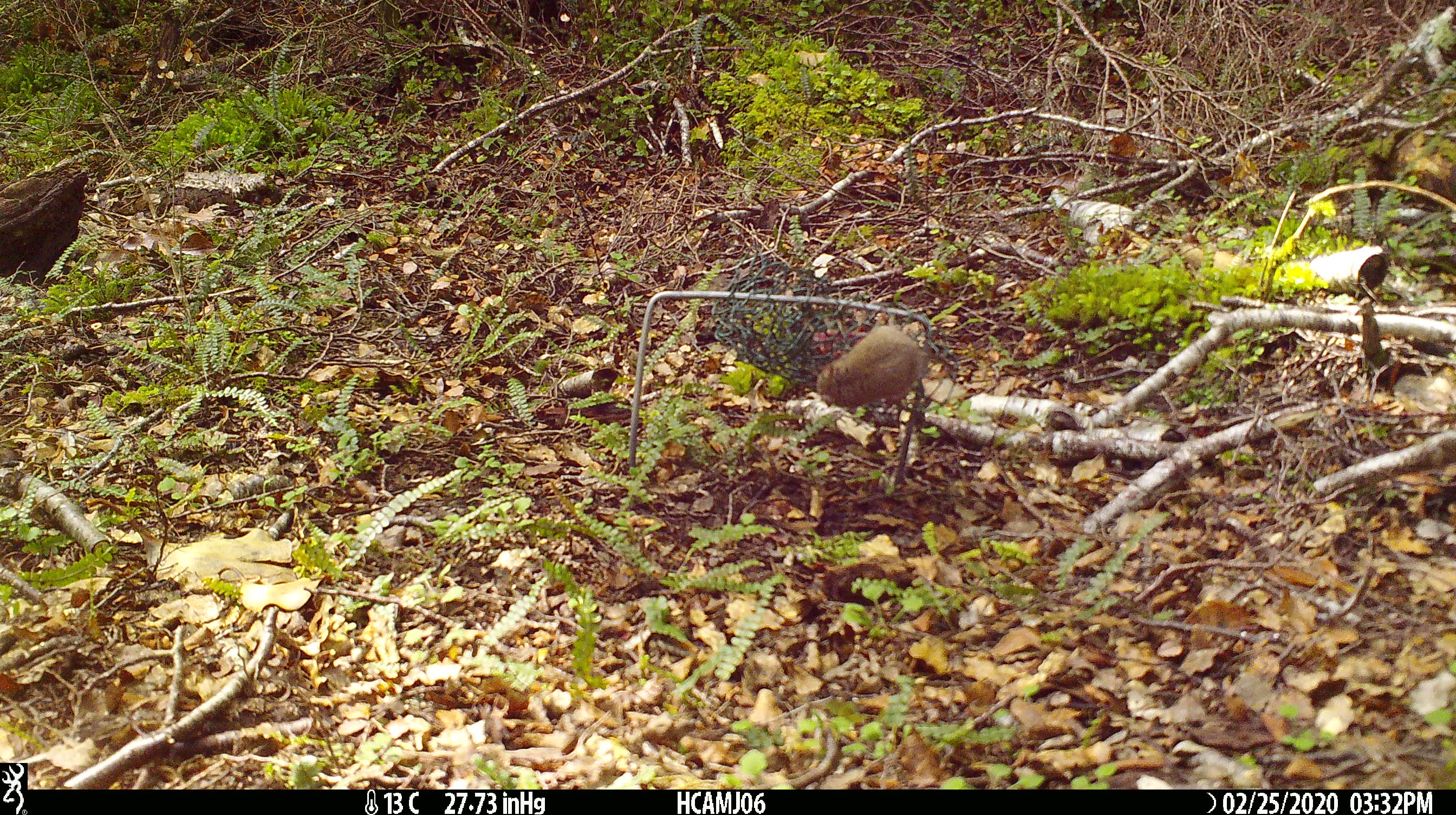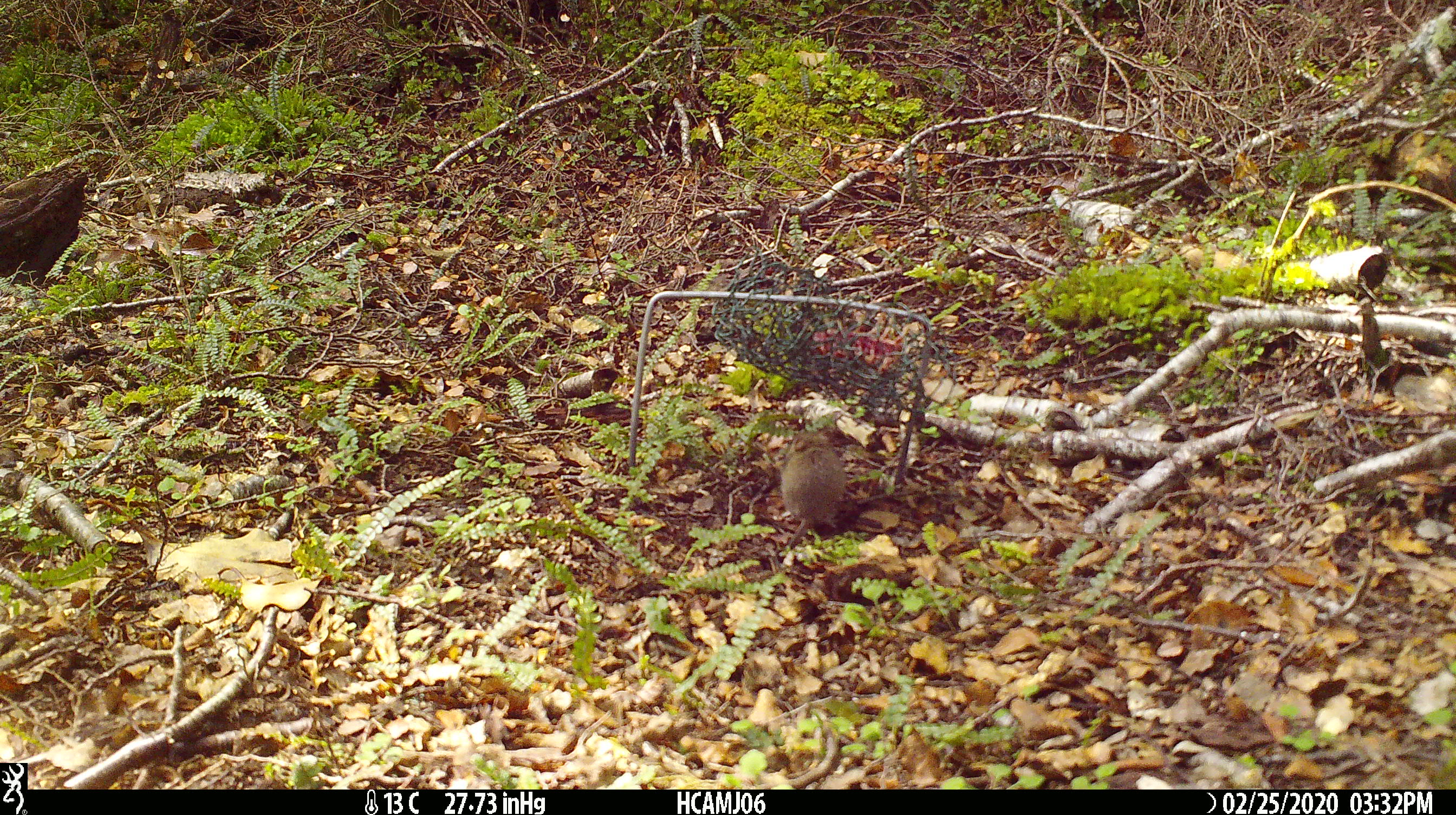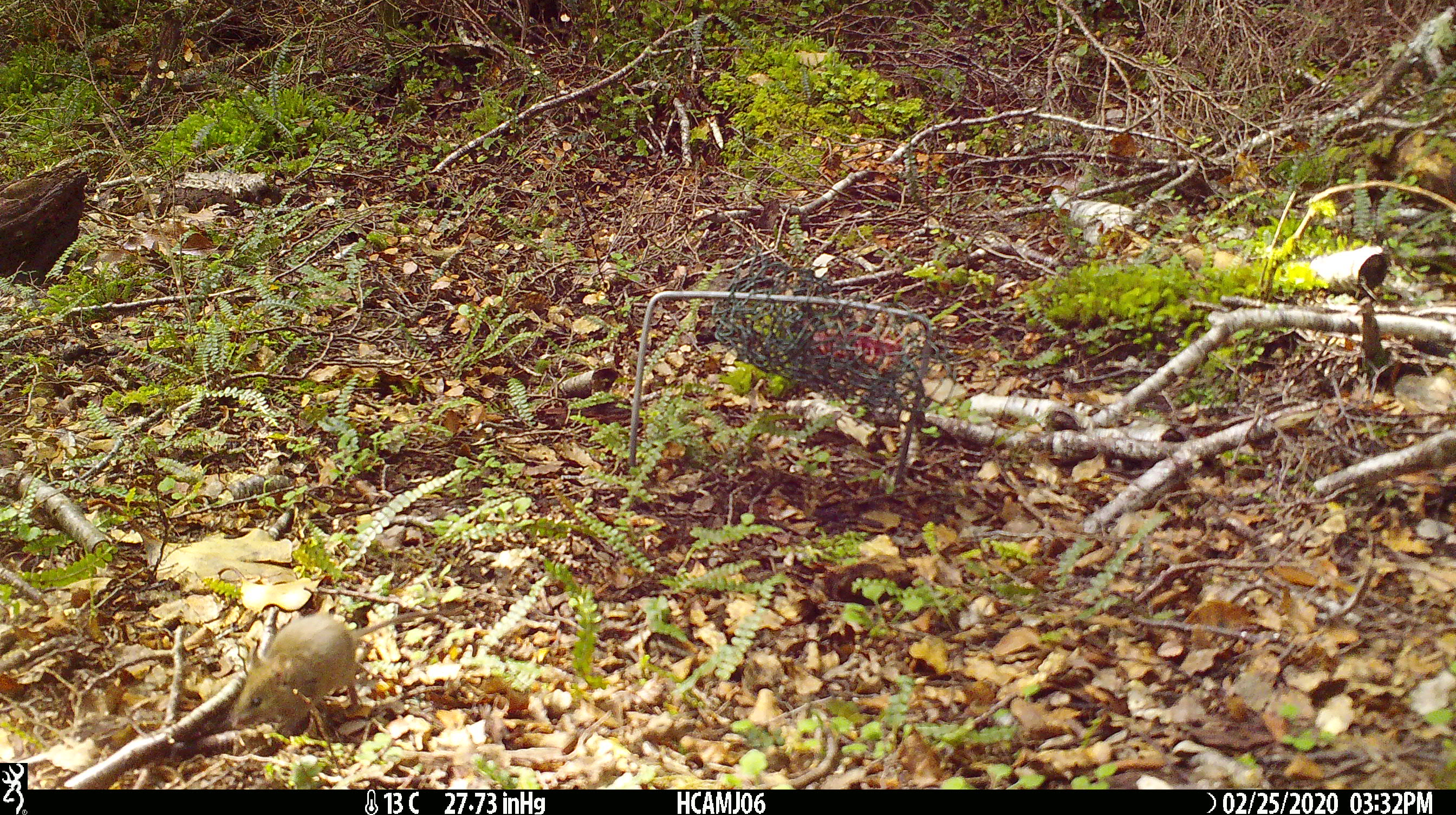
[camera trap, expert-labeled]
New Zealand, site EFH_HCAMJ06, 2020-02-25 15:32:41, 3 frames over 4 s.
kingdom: Animalia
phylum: Chordata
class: Mammalia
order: Rodentia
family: Muridae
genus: Mus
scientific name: Mus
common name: mouse